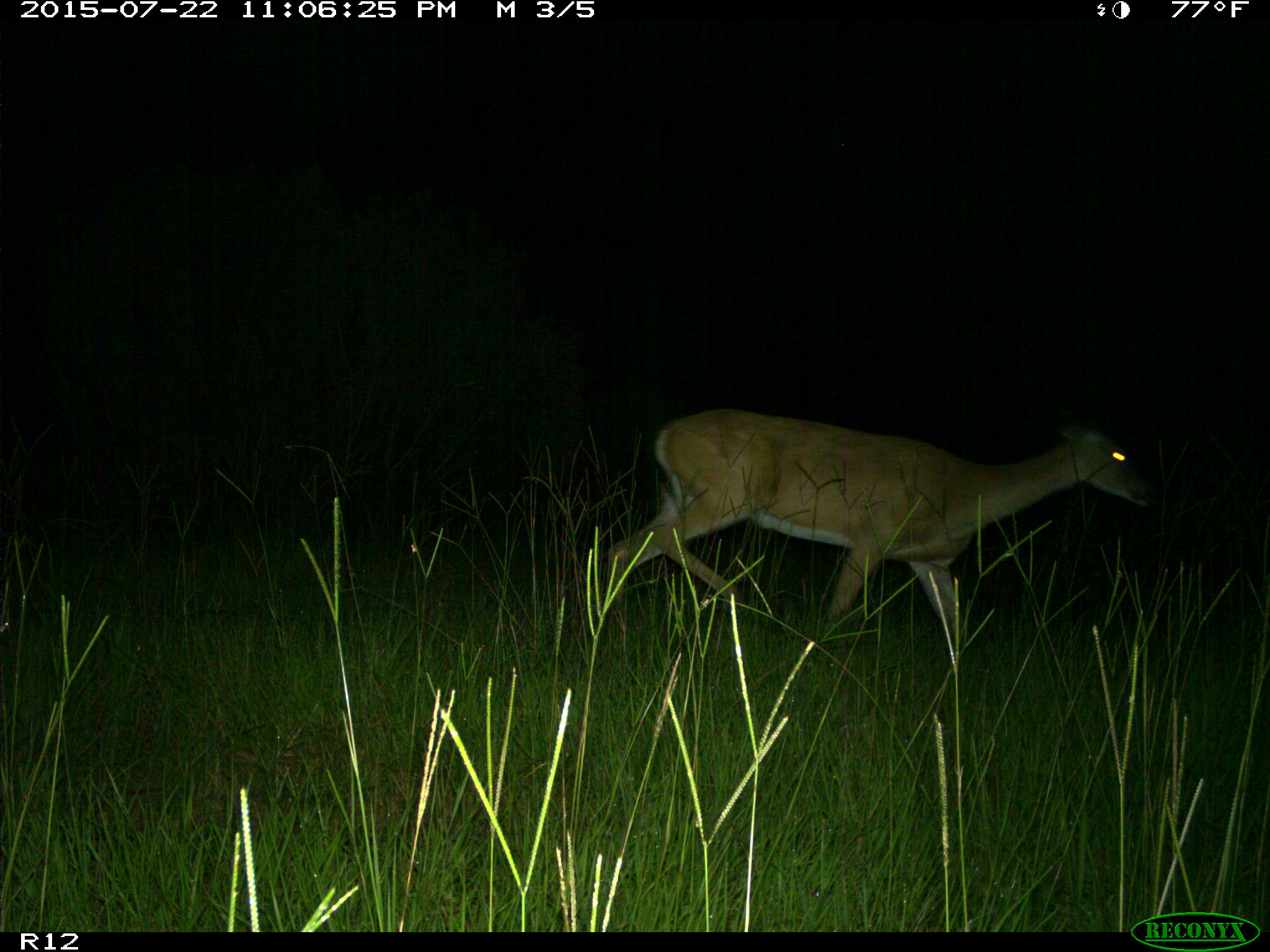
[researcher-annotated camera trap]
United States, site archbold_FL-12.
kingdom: Animalia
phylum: Chordata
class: Mammalia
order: Artiodactyla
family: Cervidae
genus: Odocoileus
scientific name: Odocoileus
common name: deer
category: unidentified deer